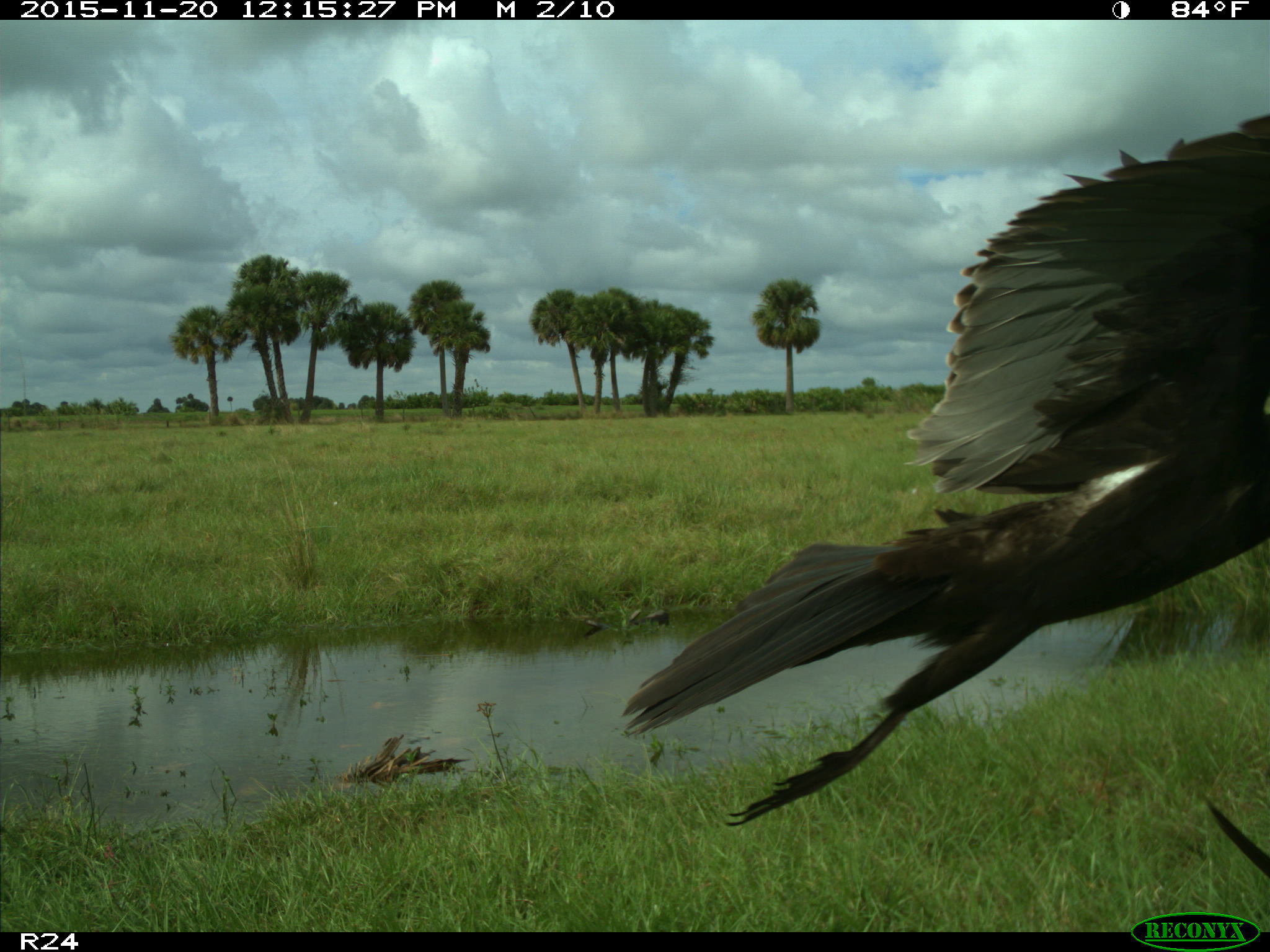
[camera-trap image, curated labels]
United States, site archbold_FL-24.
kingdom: Animalia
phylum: Chordata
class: Aves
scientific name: Aves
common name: birds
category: unidentified bird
Unidentified bird (birds) (Aves).